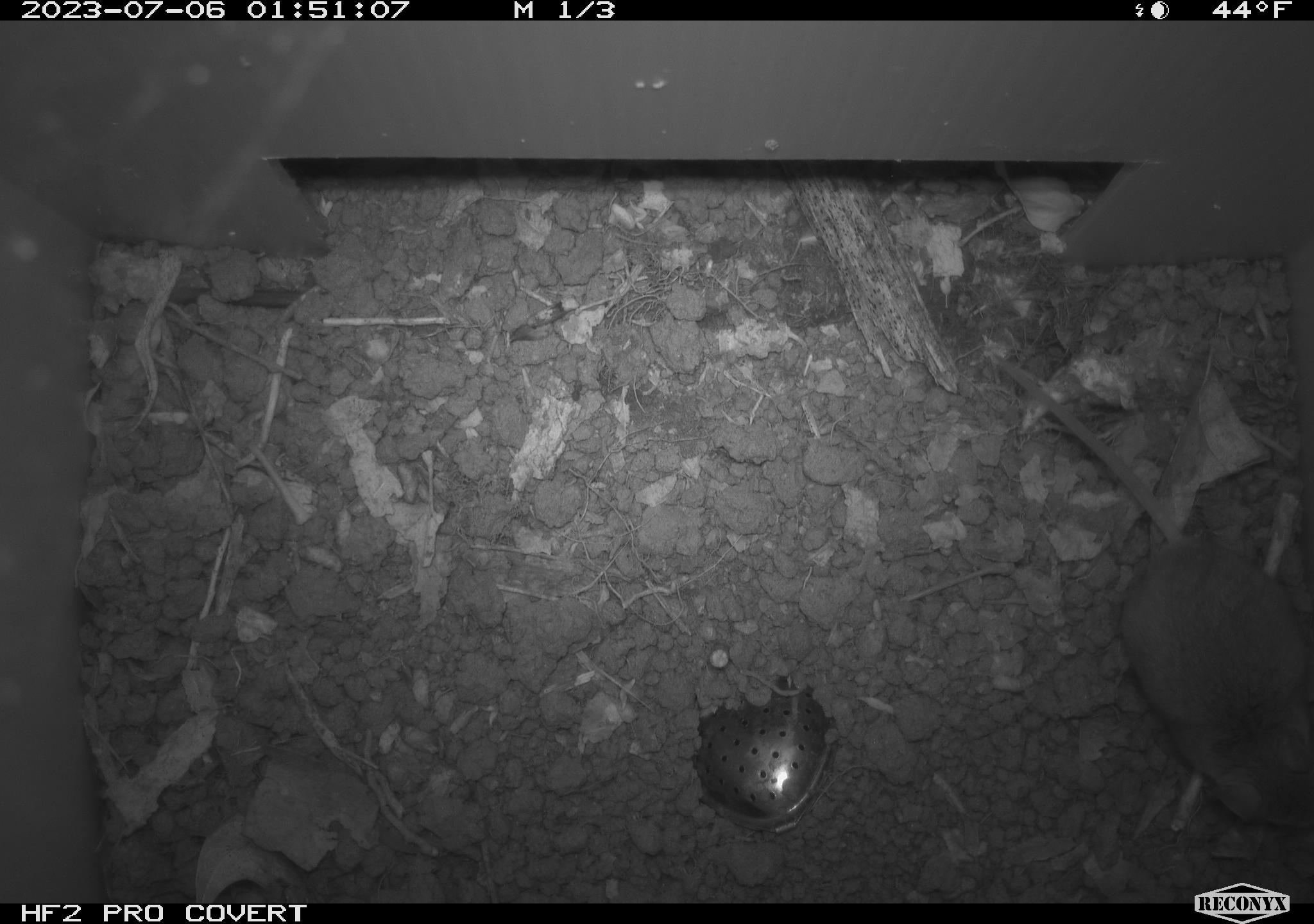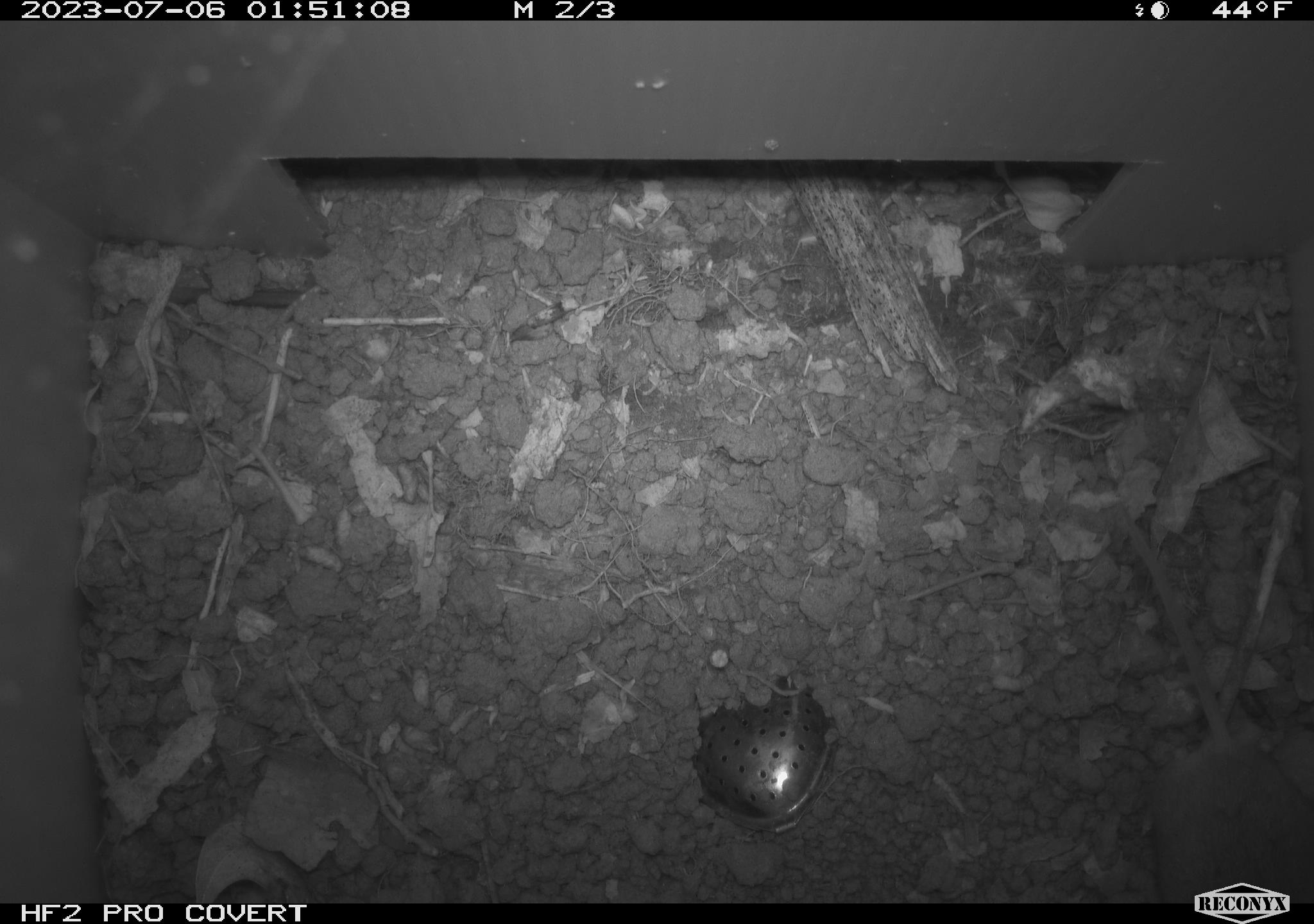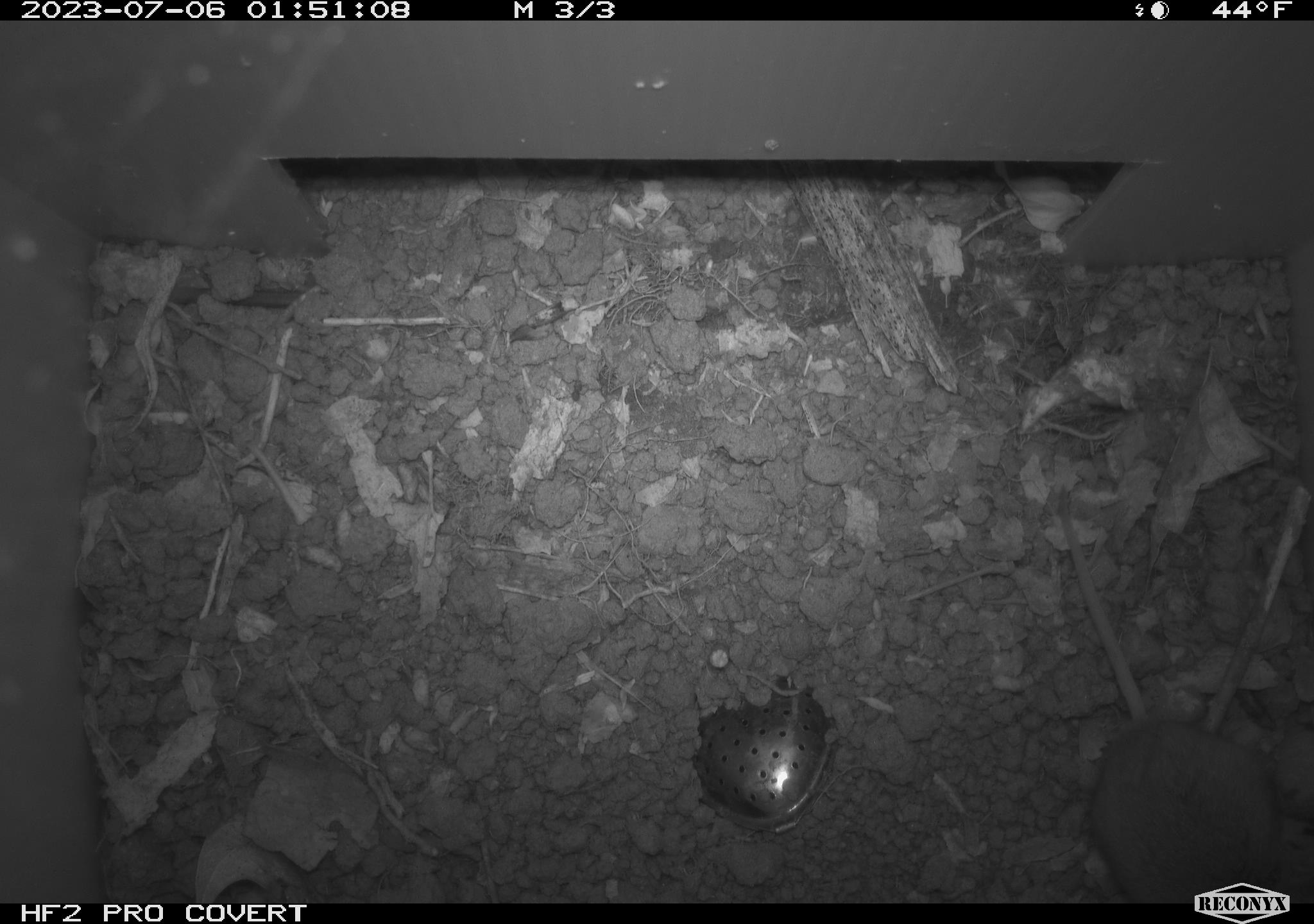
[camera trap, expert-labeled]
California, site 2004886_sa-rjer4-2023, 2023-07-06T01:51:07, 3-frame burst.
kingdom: Animalia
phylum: Chordata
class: Mammalia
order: Rodentia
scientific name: Rodentia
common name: mouse species